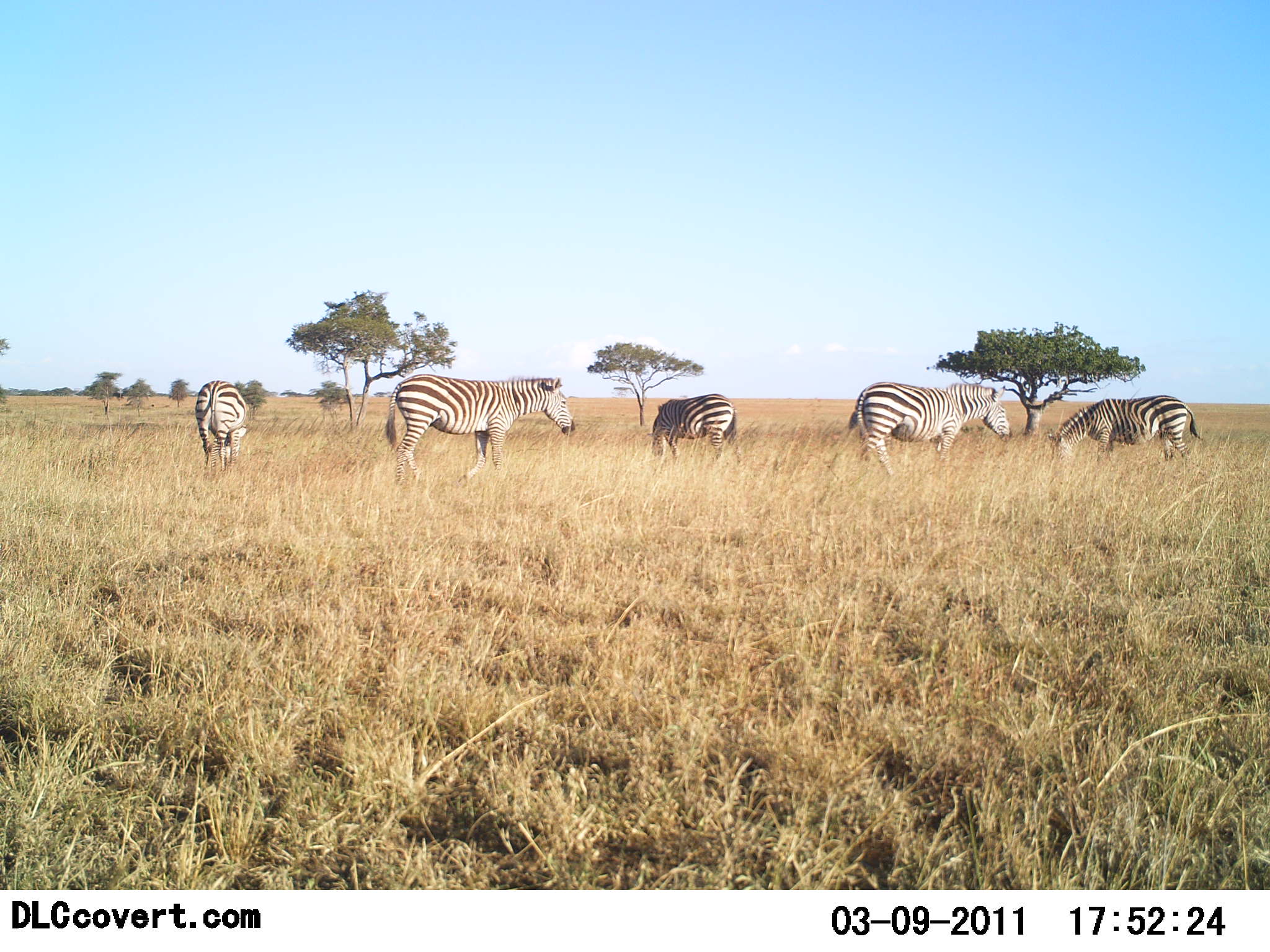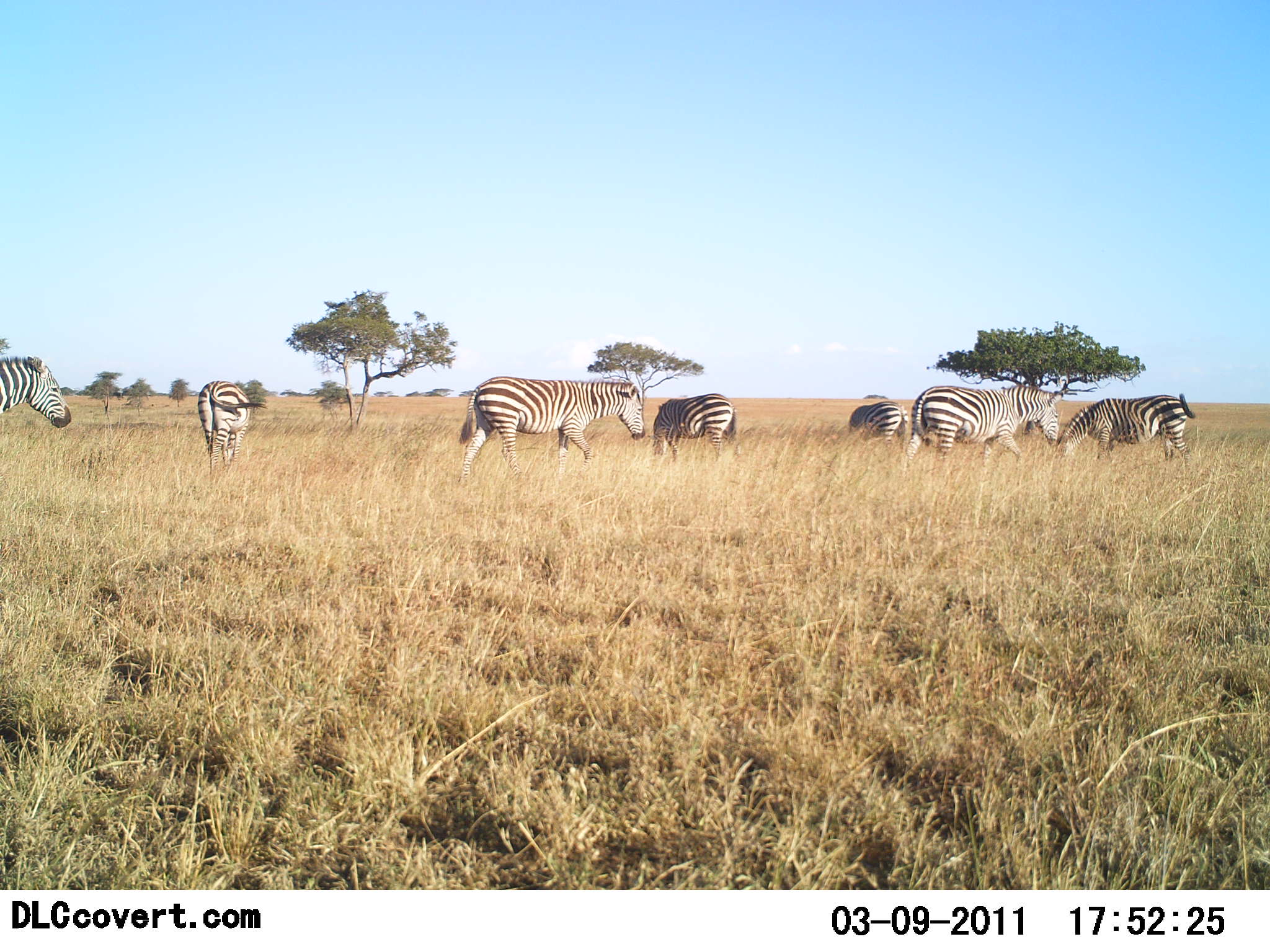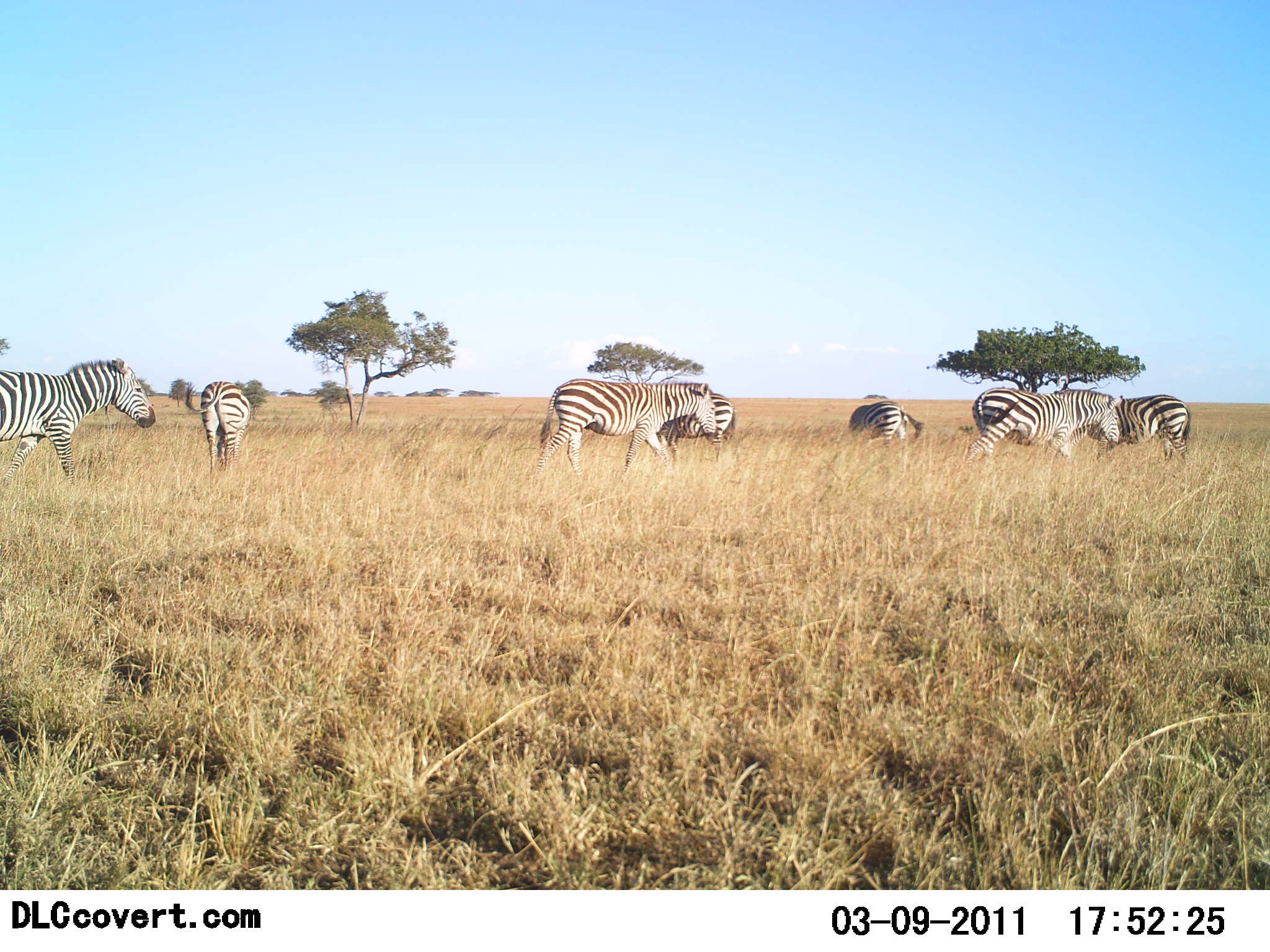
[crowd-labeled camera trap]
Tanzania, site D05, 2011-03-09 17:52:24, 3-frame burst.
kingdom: Animalia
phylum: Chordata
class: Mammalia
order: Perissodactyla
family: Equidae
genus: Equus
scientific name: Equus quagga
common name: plains zebra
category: zebra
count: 6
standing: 60%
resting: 0%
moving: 80%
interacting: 0%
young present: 0%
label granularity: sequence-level